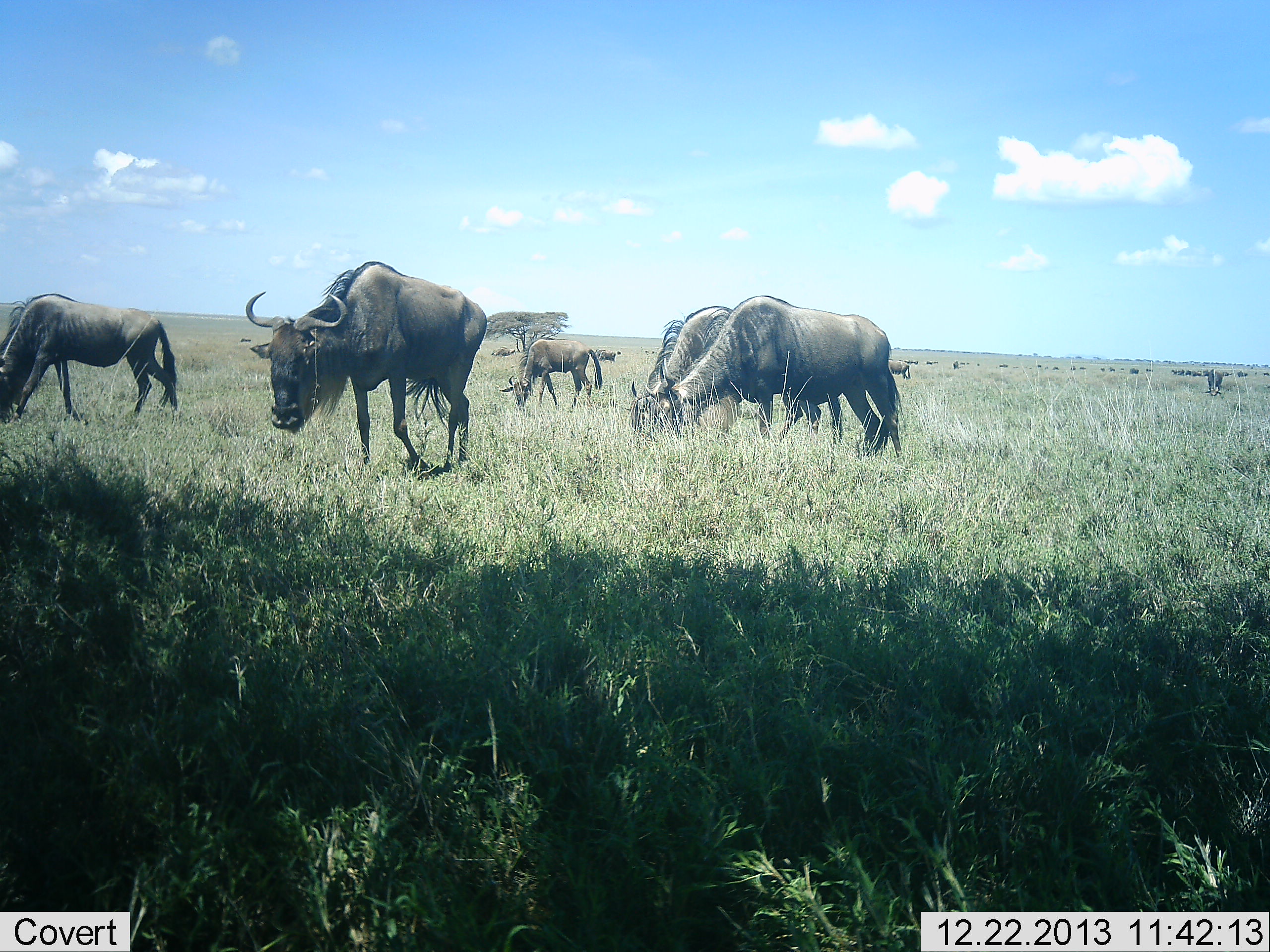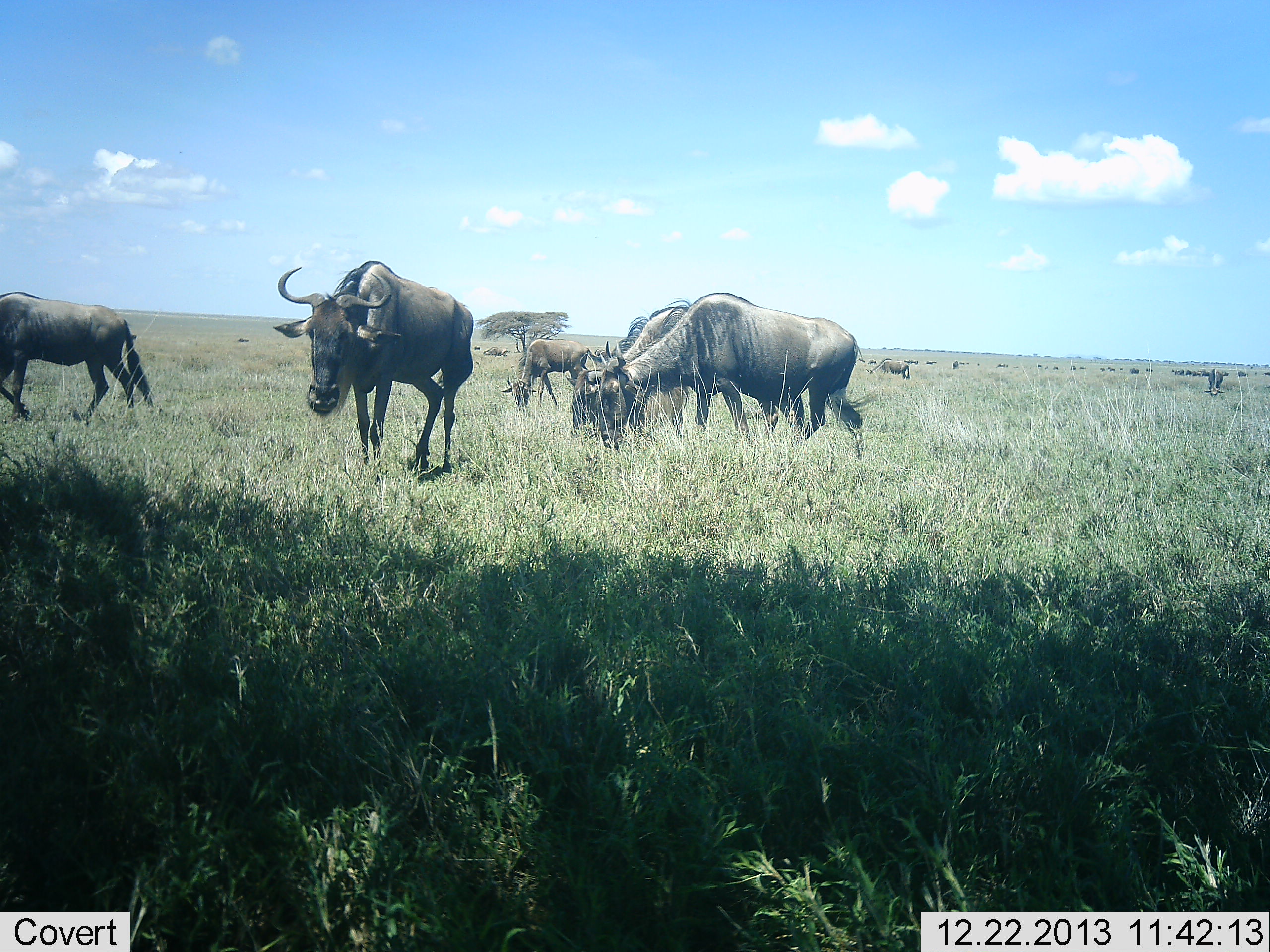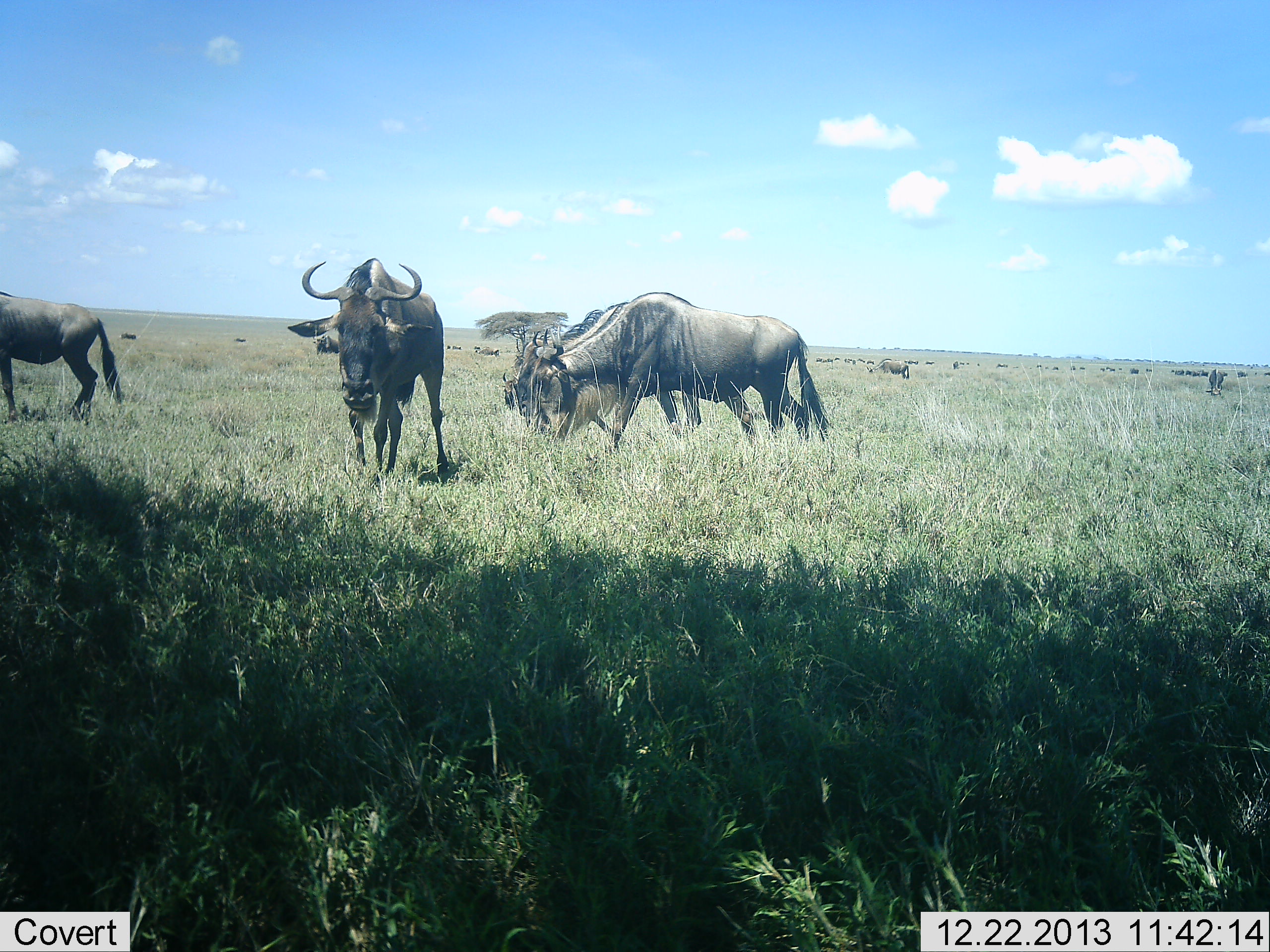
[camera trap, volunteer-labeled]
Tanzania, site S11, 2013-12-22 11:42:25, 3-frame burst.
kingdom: Animalia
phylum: Chordata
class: Mammalia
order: Artiodactyla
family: Bovidae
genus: Connochaetes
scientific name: Connochaetes taurinus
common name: blue wildebeest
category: wildebeest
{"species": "wildebeest (blue wildebeest) (Connochaetes taurinus)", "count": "11-50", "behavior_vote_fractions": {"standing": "50%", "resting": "10%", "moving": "80%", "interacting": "0%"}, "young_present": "0%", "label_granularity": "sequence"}